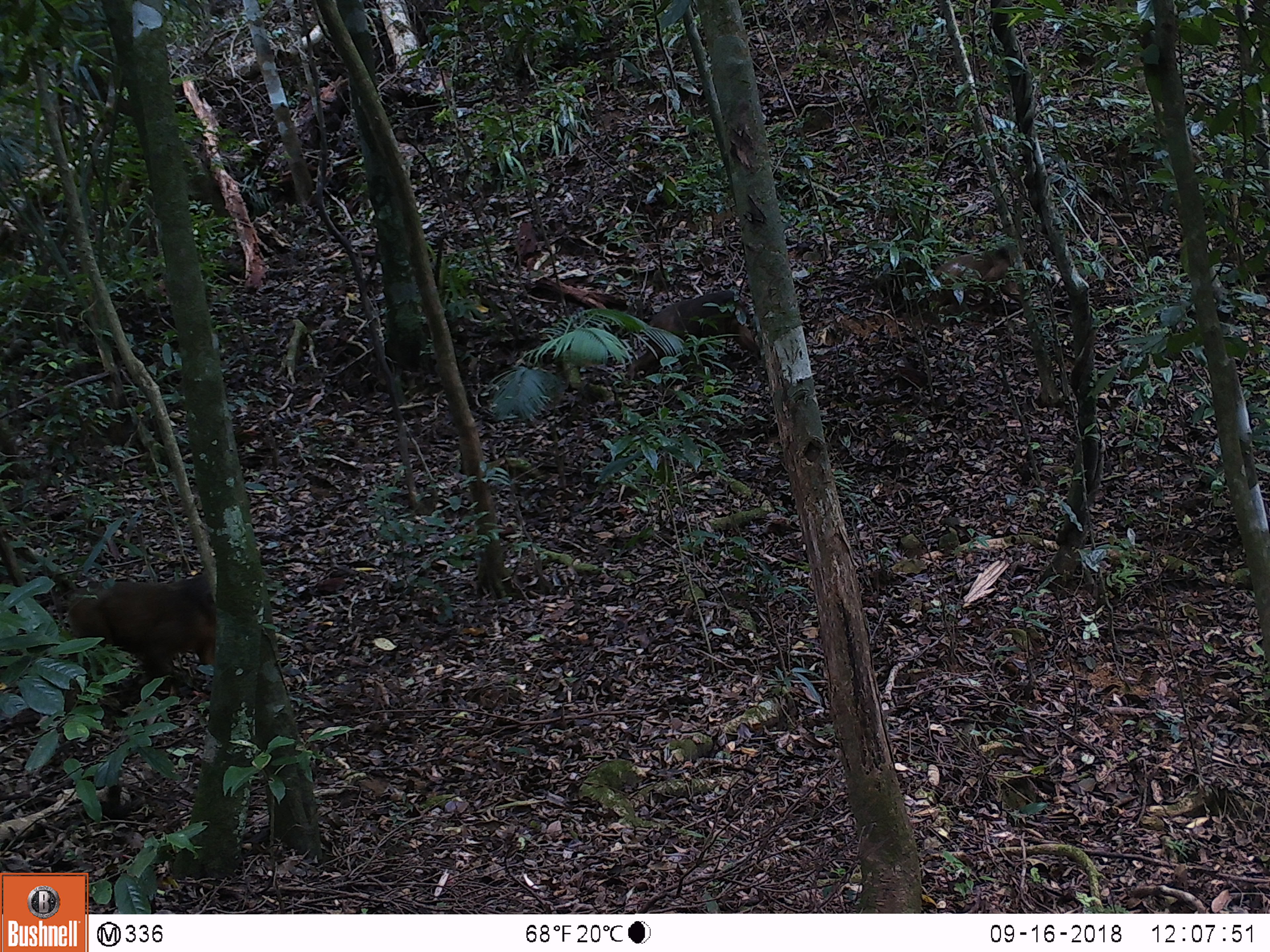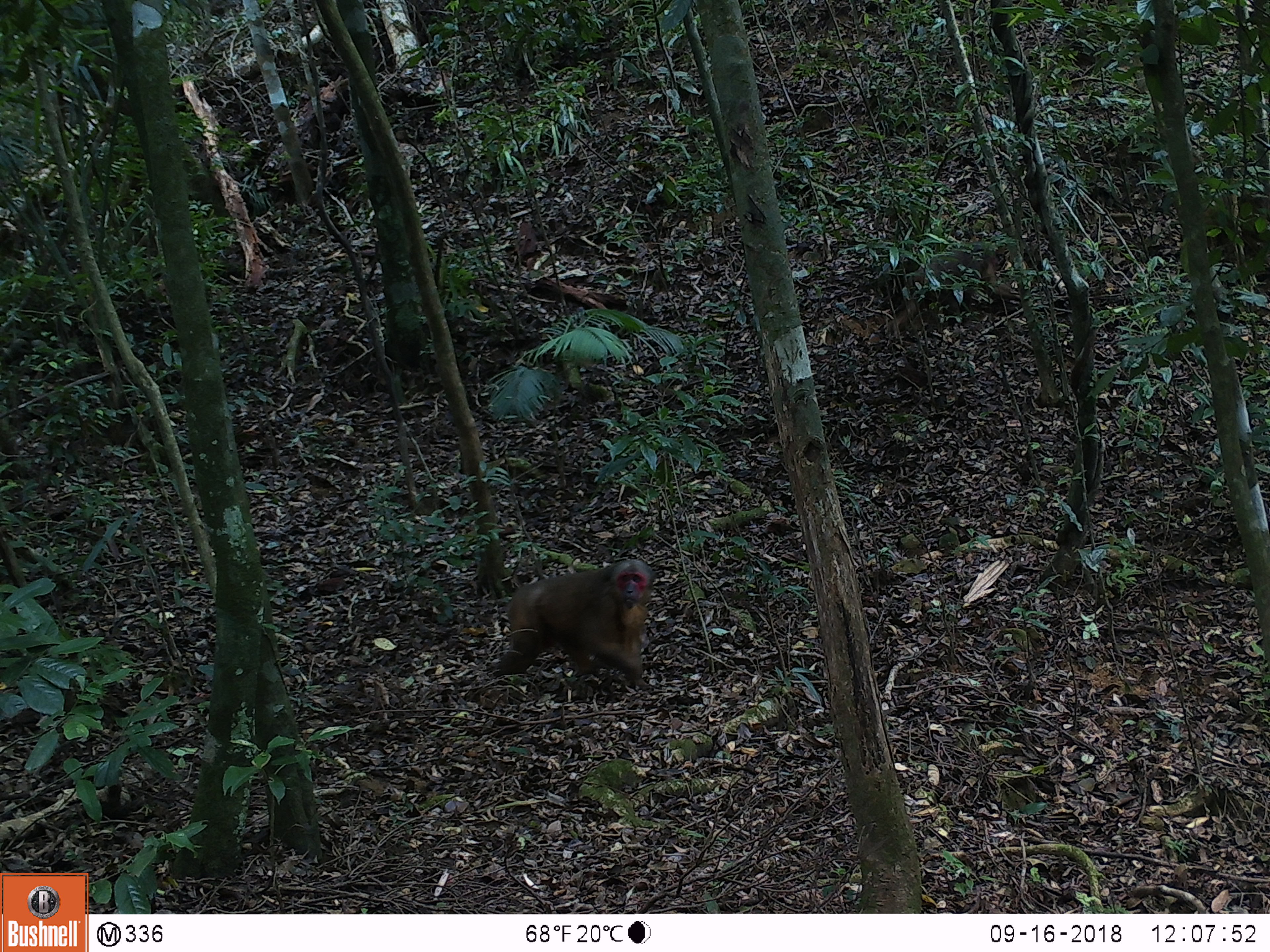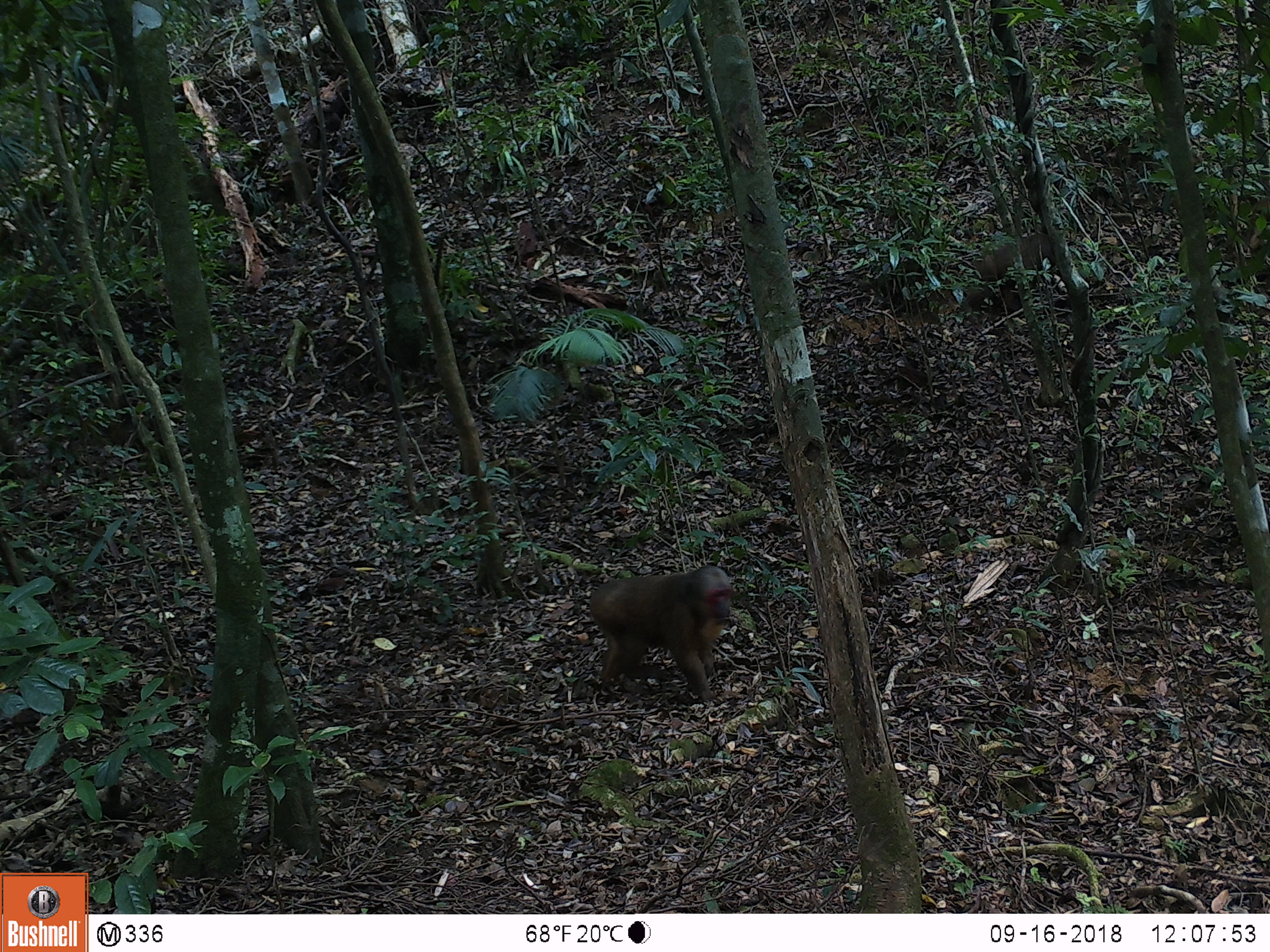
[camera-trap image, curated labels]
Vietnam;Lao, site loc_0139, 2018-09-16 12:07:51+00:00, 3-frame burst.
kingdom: Animalia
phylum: Chordata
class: Mammalia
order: Primates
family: Cercopithecidae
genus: Macaca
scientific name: Macaca arctoides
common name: stump-tailed macaque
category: stump tailed macaque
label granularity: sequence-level